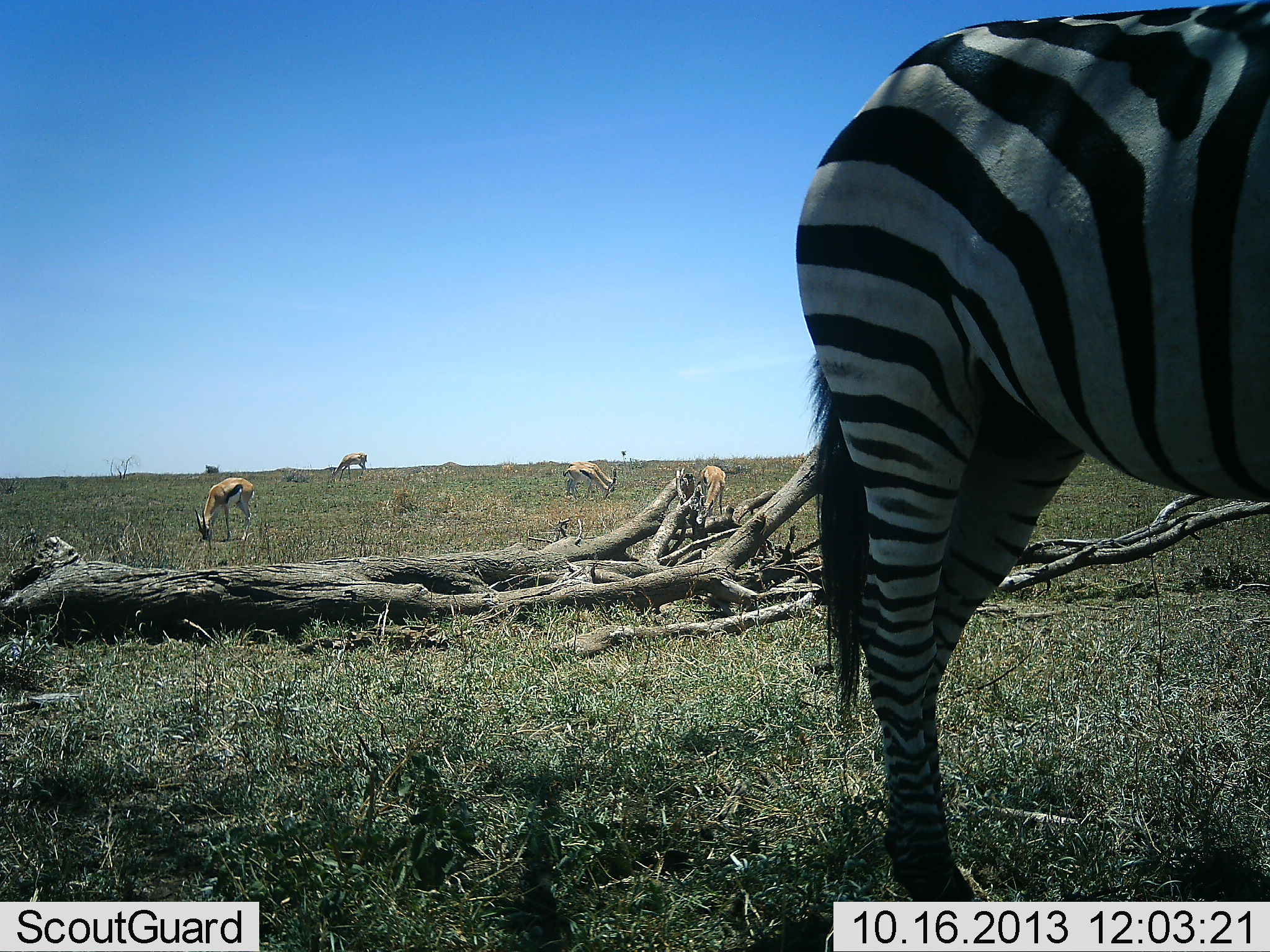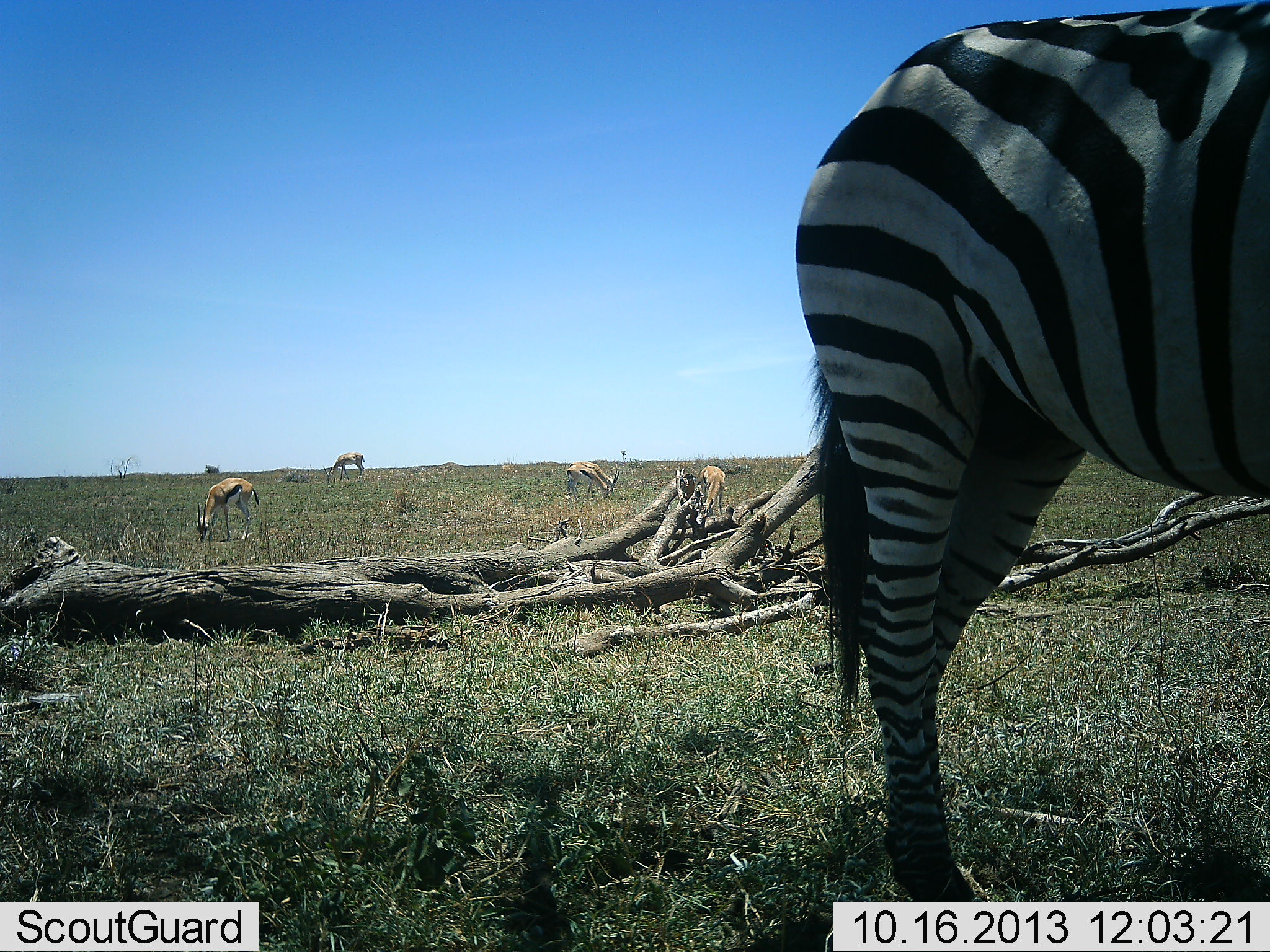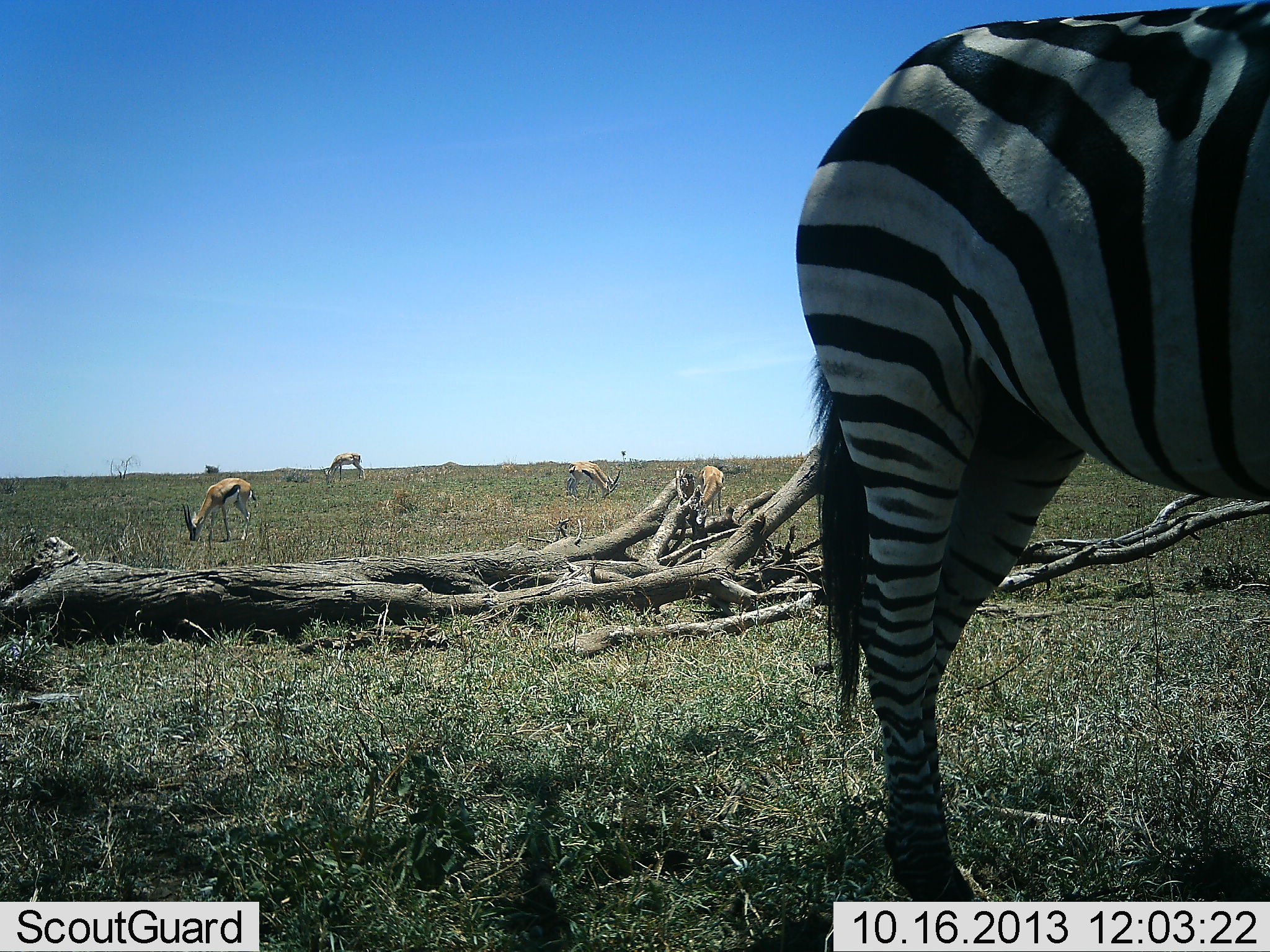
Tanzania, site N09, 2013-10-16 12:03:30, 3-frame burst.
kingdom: Animalia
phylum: Chordata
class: Mammalia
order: Artiodactyla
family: Bovidae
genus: Eudorcas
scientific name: Eudorcas thomsonii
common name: thomson's gazelle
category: gazellethomsons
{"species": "gazellethomsons (thomson's gazelle) (Eudorcas thomsonii)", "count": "4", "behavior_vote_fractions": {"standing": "23%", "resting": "0%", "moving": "7%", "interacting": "0%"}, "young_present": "0%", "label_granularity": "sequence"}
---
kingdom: Animalia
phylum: Chordata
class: Mammalia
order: Perissodactyla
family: Equidae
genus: Equus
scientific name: Equus quagga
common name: plains zebra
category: zebra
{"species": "zebra (plains zebra) (Equus quagga)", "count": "1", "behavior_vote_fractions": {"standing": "97%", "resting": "3%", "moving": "3%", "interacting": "0%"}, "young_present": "0%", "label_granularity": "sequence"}